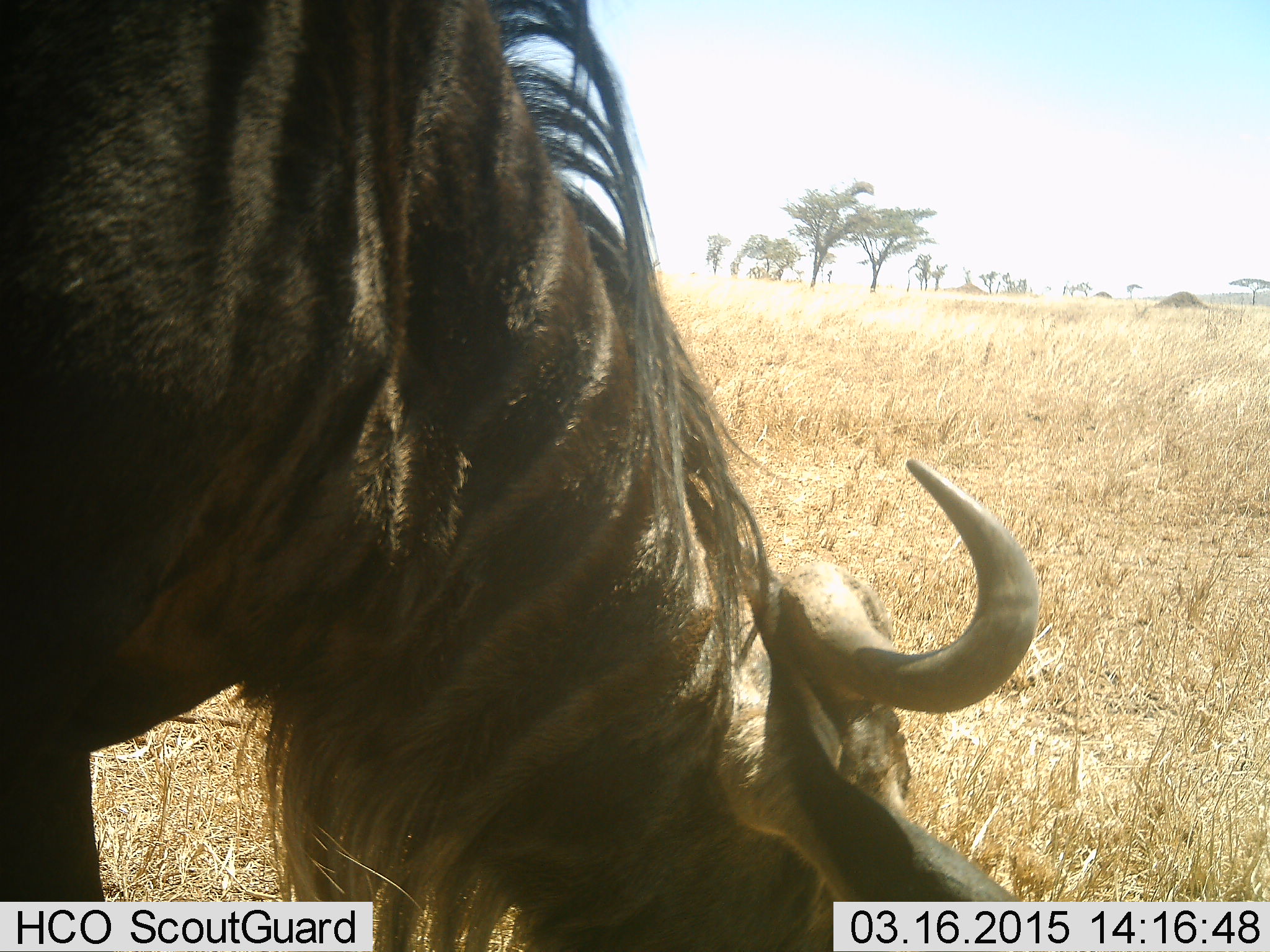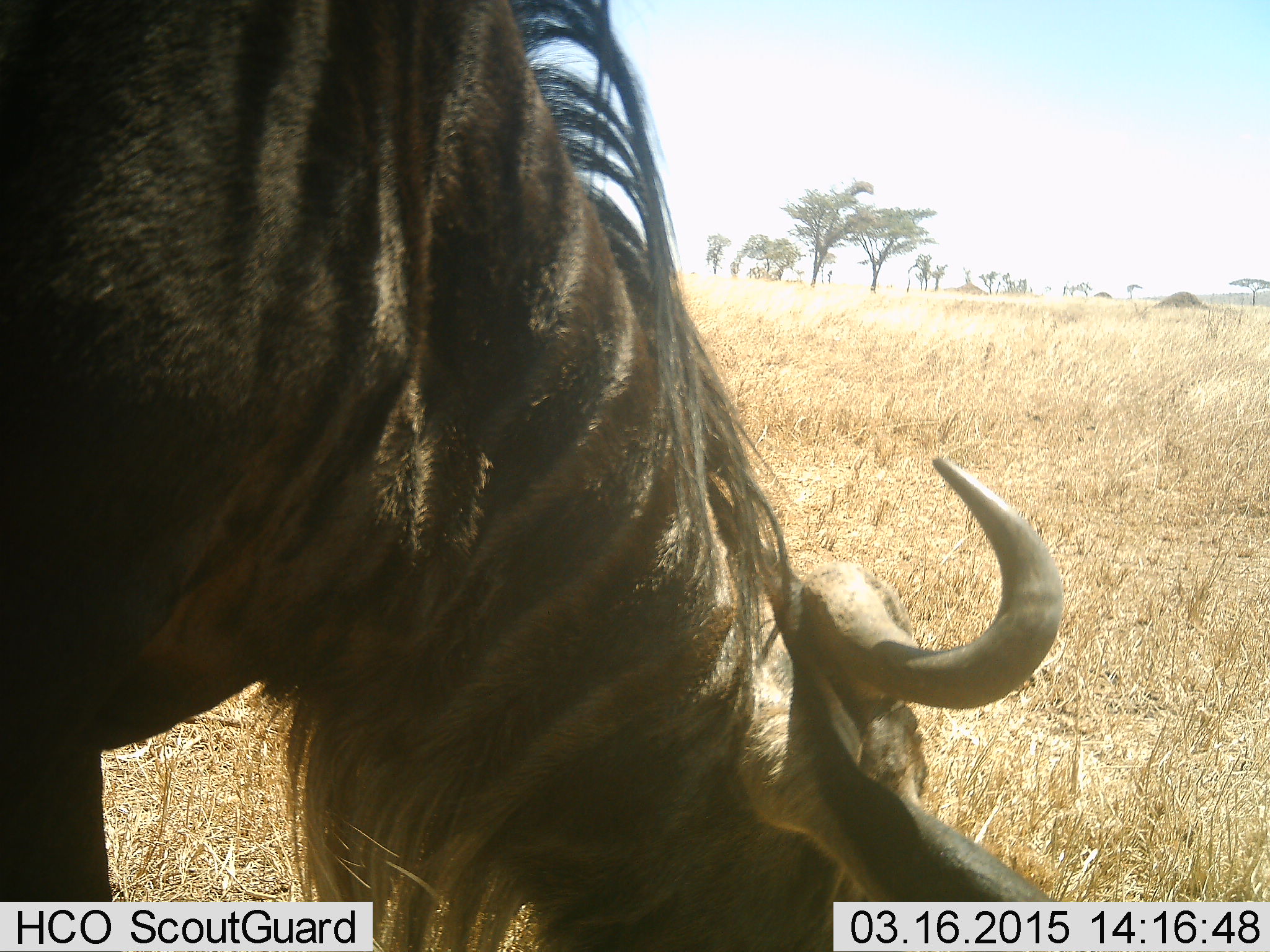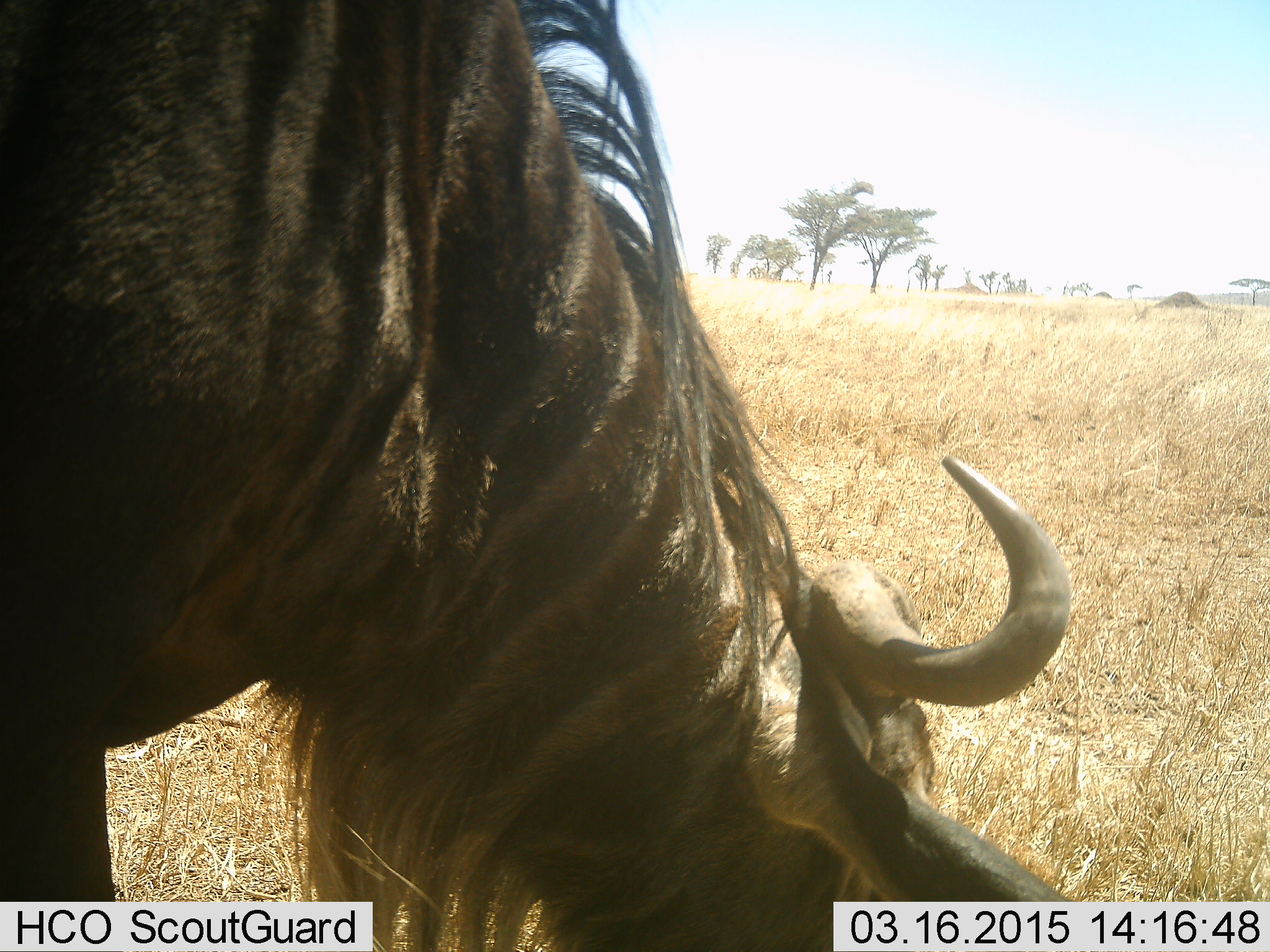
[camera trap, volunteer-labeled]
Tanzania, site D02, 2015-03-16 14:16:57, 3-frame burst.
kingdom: Animalia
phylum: Chordata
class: Mammalia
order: Artiodactyla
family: Bovidae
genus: Connochaetes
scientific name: Connochaetes taurinus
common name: blue wildebeest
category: wildebeest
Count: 1.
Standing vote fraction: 30%.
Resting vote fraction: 0%.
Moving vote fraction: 0%.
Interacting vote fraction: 0%.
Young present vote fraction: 0%.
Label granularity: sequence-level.